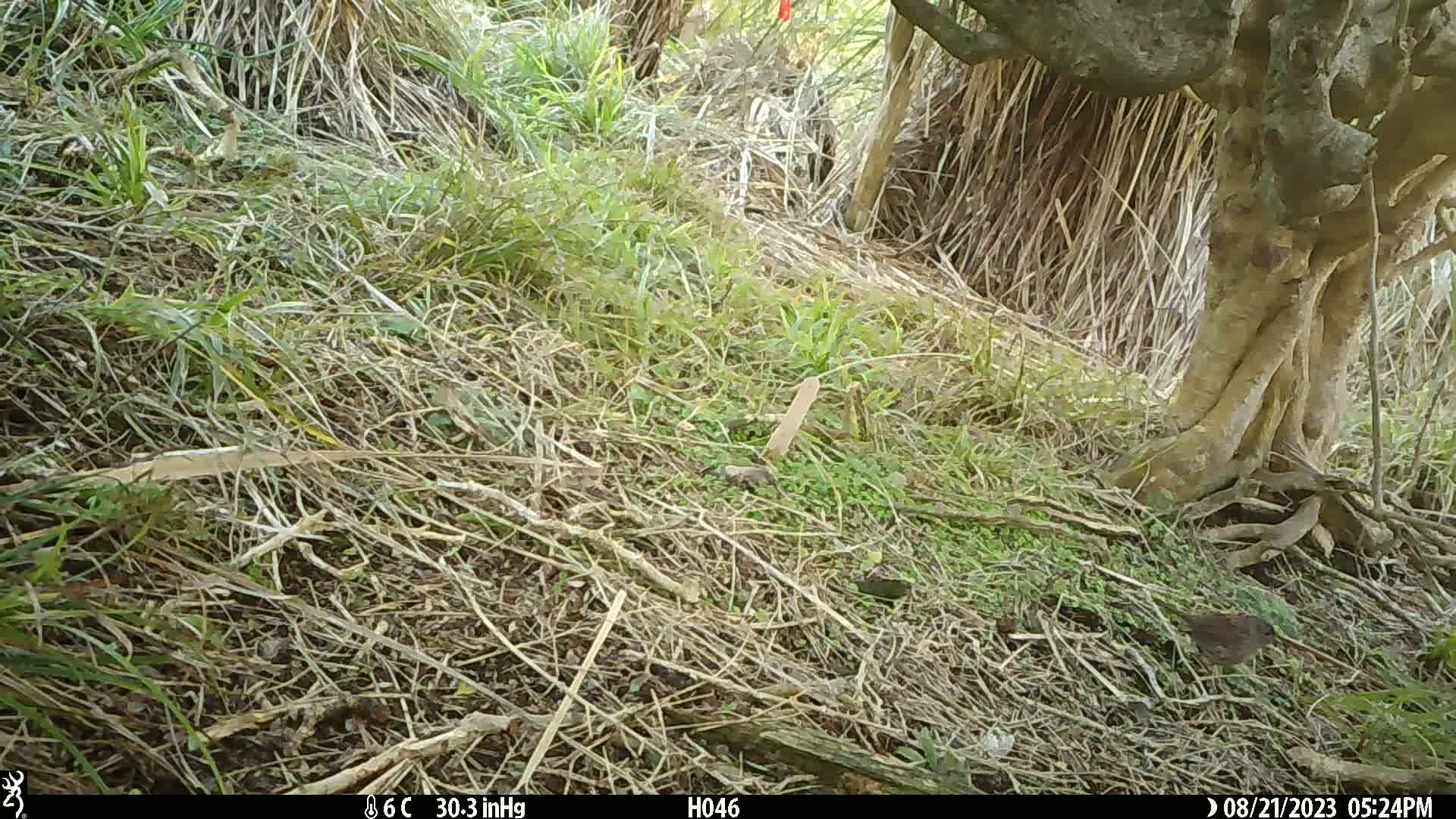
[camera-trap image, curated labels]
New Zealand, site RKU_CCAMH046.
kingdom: Animalia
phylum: Chordata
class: Aves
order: Passeriformes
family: Prunellidae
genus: Prunella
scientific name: Prunella modularis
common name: dunnock